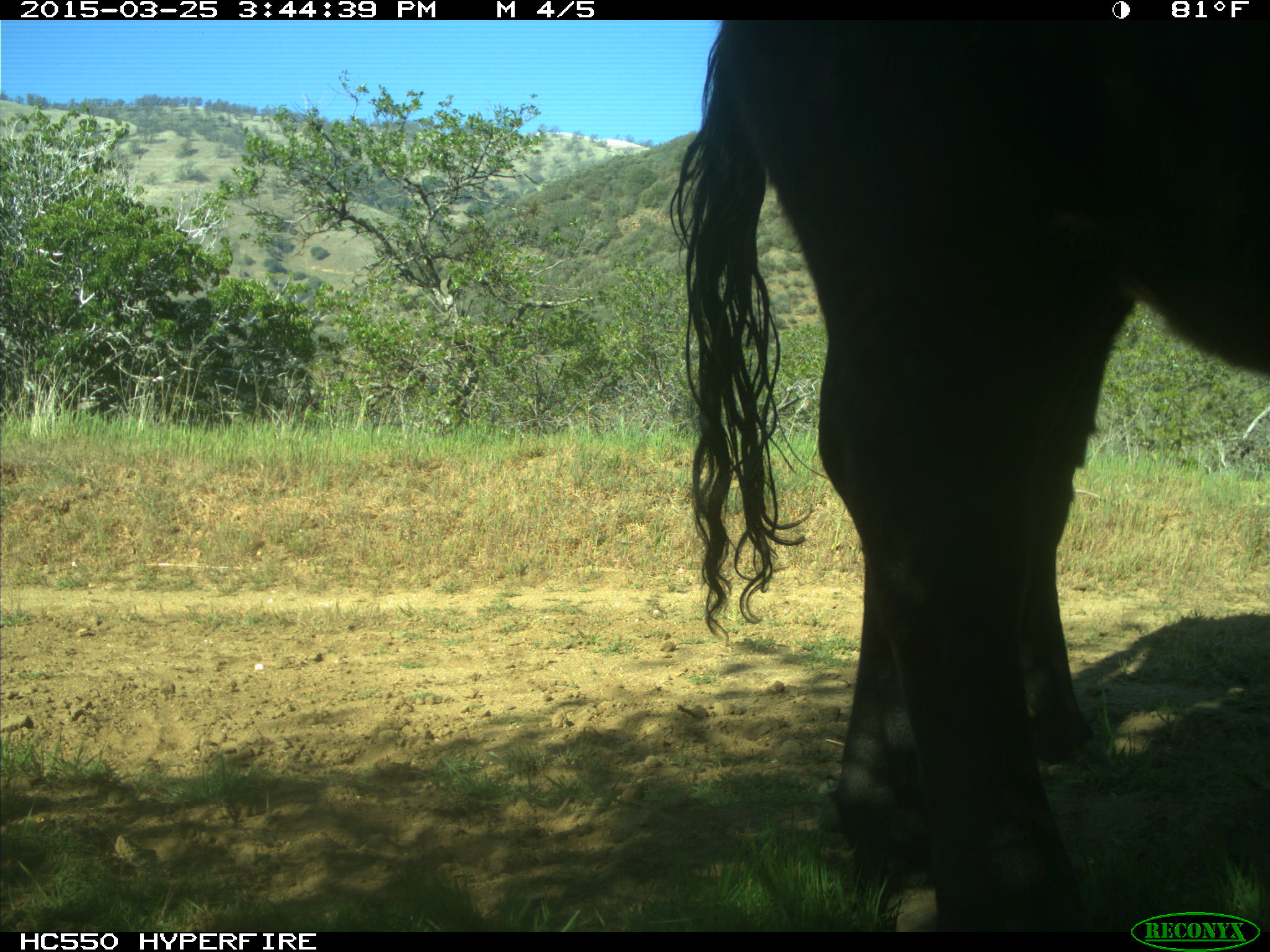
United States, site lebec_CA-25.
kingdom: Animalia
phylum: Chordata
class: Mammalia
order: Artiodactyla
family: Bovidae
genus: Bos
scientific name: Bos taurus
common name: domestic cow